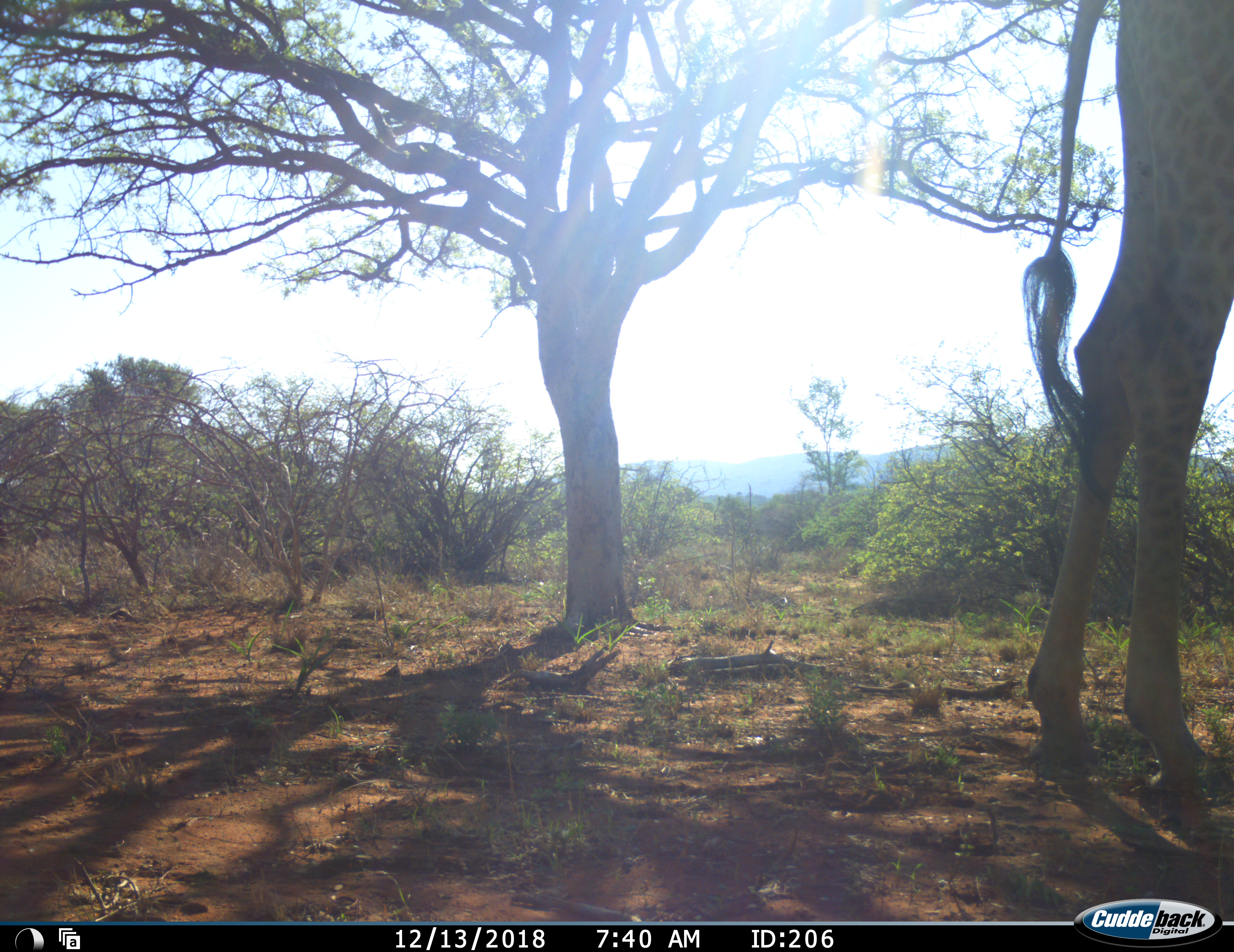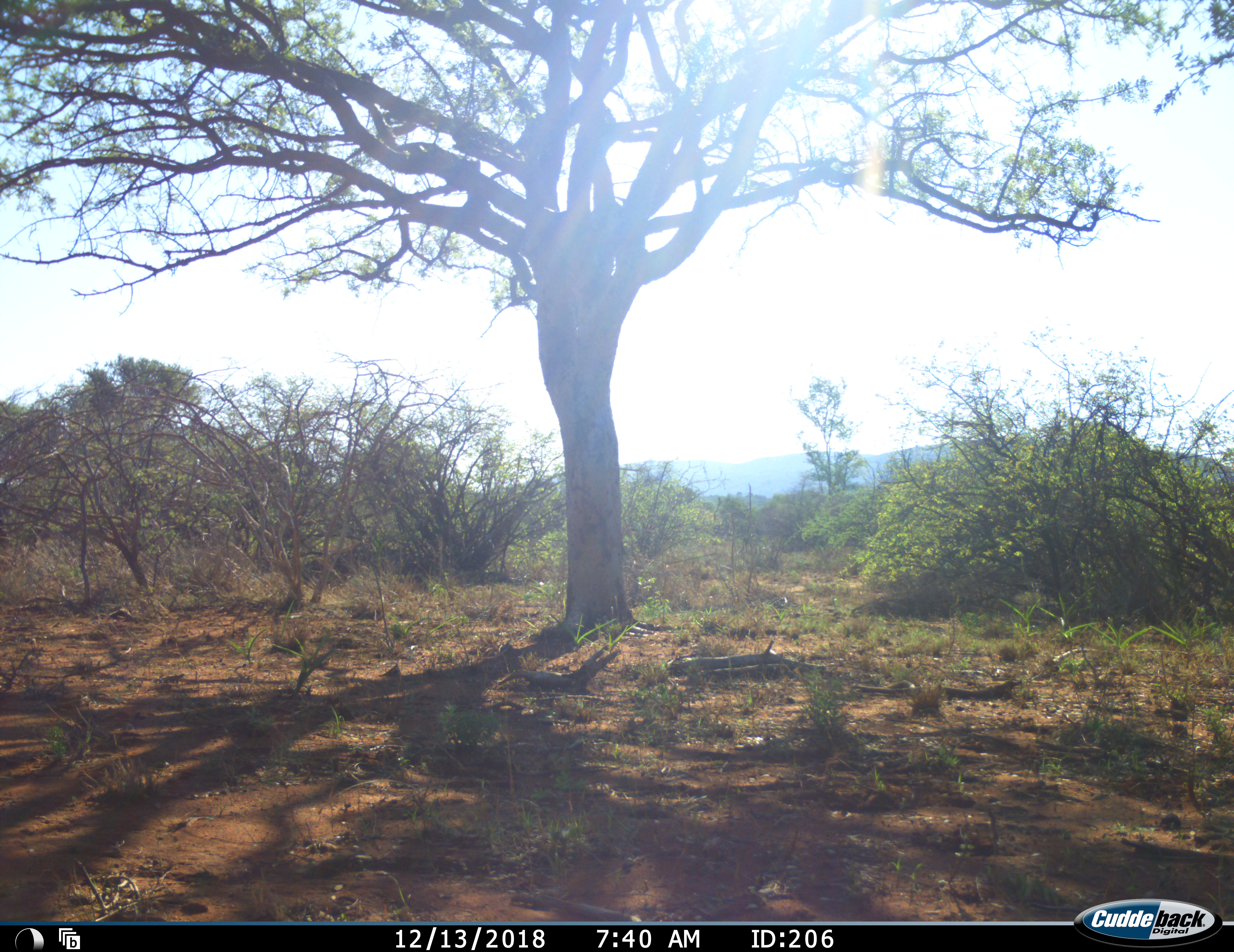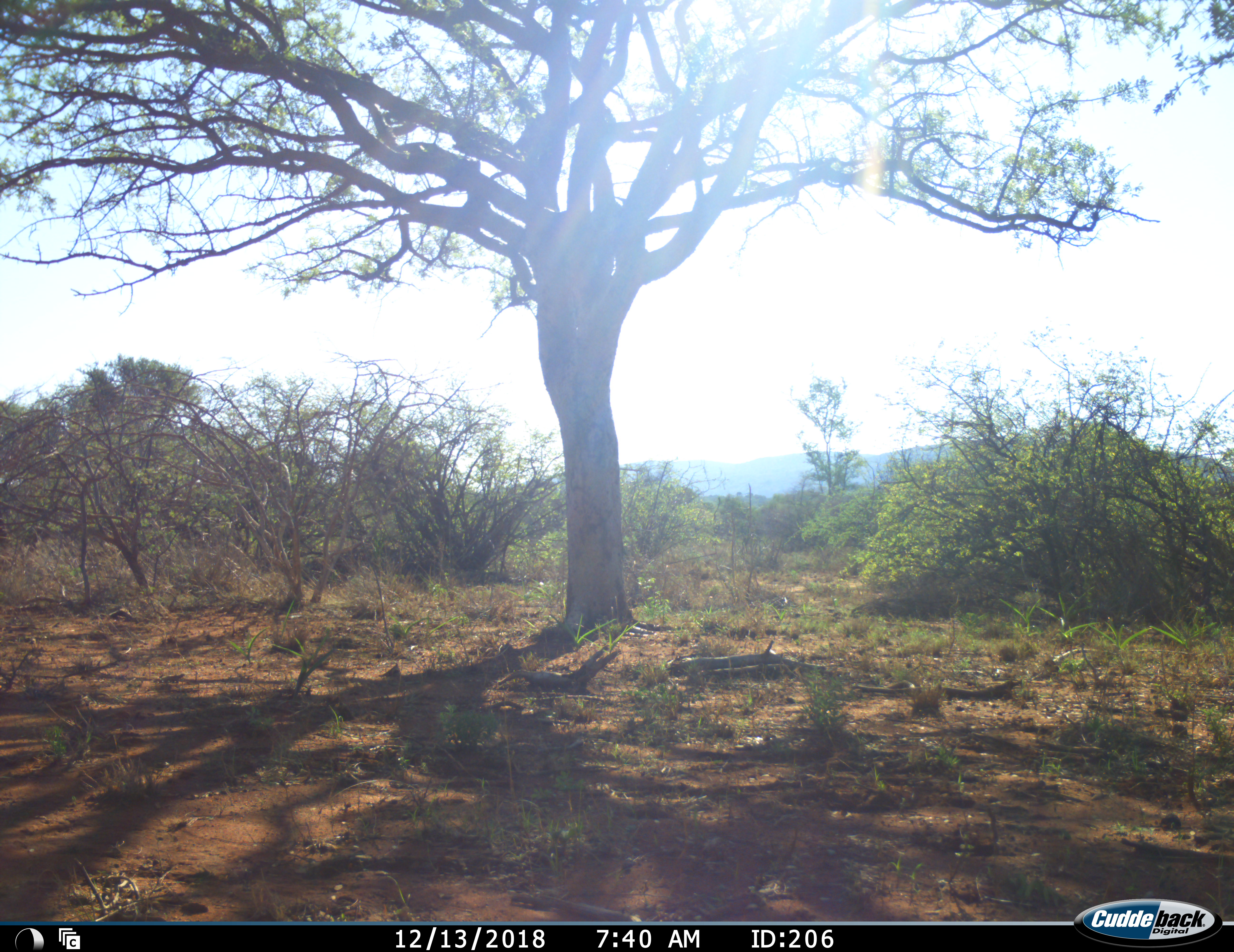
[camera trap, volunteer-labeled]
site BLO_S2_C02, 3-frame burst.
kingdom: Animalia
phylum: Chordata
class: Mammalia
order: Artiodactyla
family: Giraffidae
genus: Giraffa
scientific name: Giraffa camelopardalis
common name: giraffe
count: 1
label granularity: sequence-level